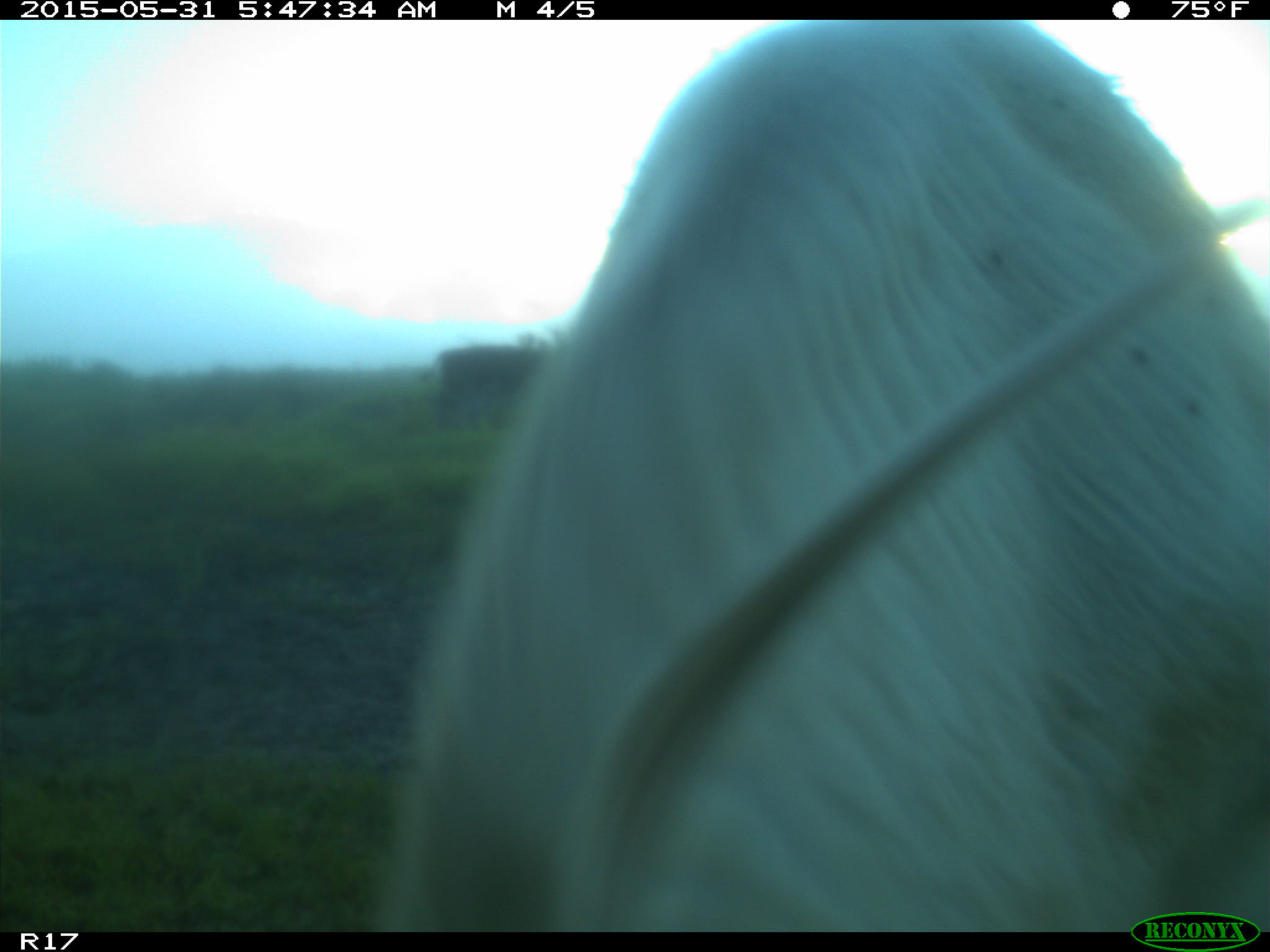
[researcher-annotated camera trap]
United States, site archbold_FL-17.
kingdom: Animalia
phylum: Chordata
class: Mammalia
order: Artiodactyla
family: Bovidae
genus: Bos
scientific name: Bos taurus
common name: domestic cow